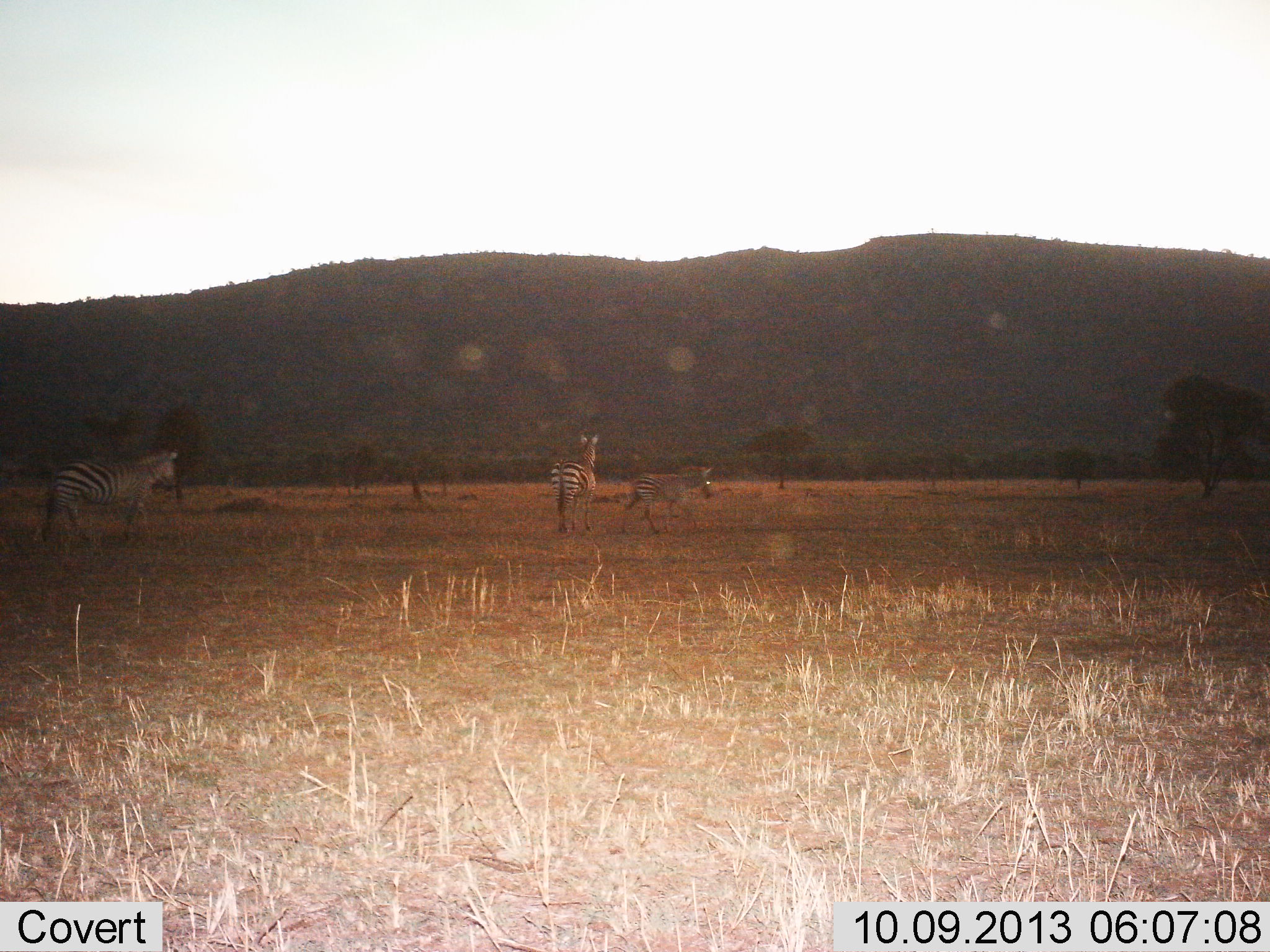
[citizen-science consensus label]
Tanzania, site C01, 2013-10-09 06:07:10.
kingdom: Animalia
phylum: Chordata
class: Mammalia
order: Perissodactyla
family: Equidae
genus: Equus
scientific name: Equus quagga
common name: plains zebra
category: zebra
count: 3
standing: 36%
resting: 0%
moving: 79%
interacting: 7%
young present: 7%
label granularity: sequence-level